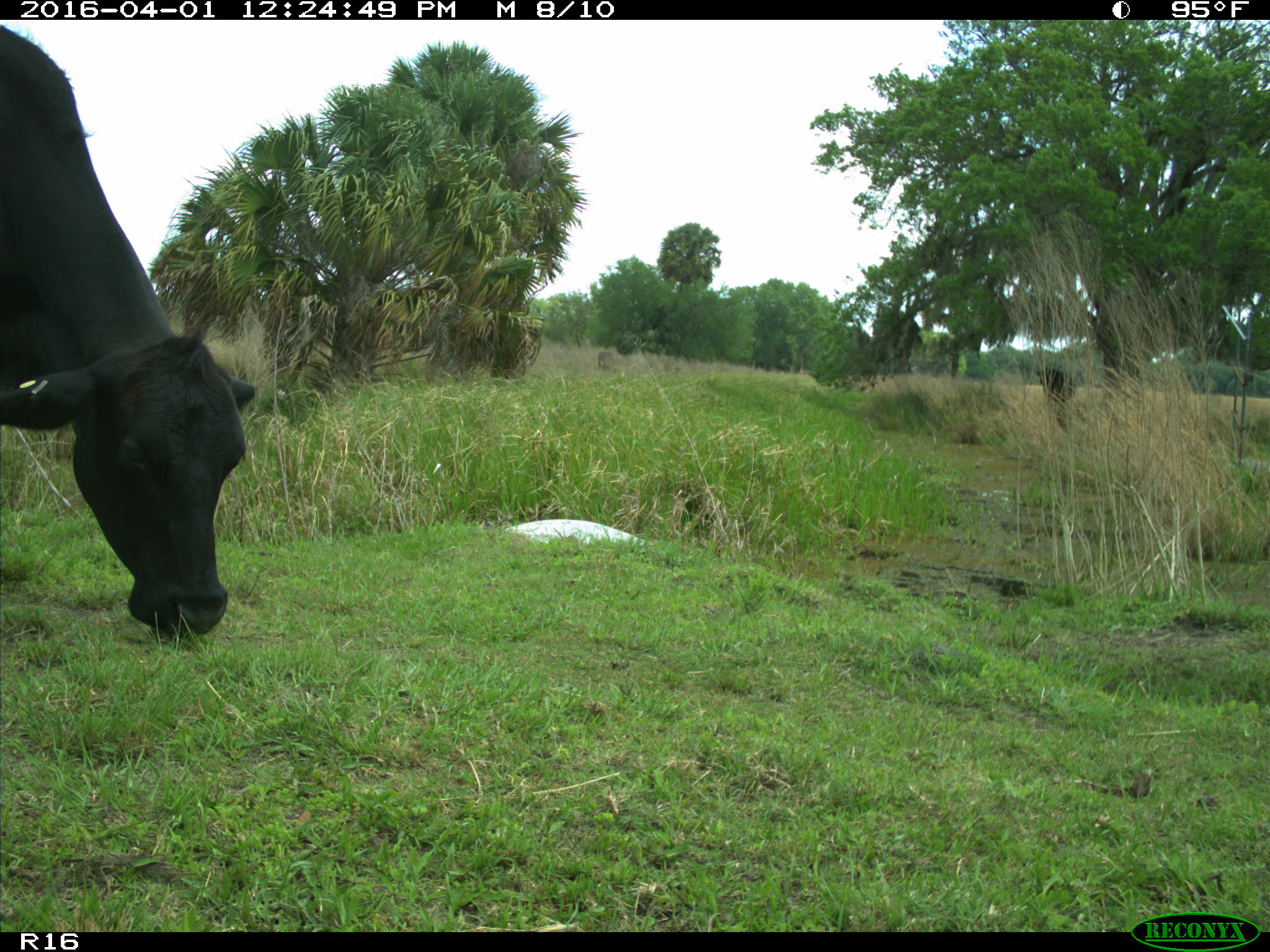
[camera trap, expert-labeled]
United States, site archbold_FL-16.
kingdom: Animalia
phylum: Chordata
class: Mammalia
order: Artiodactyla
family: Bovidae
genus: Bos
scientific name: Bos taurus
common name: domestic cow